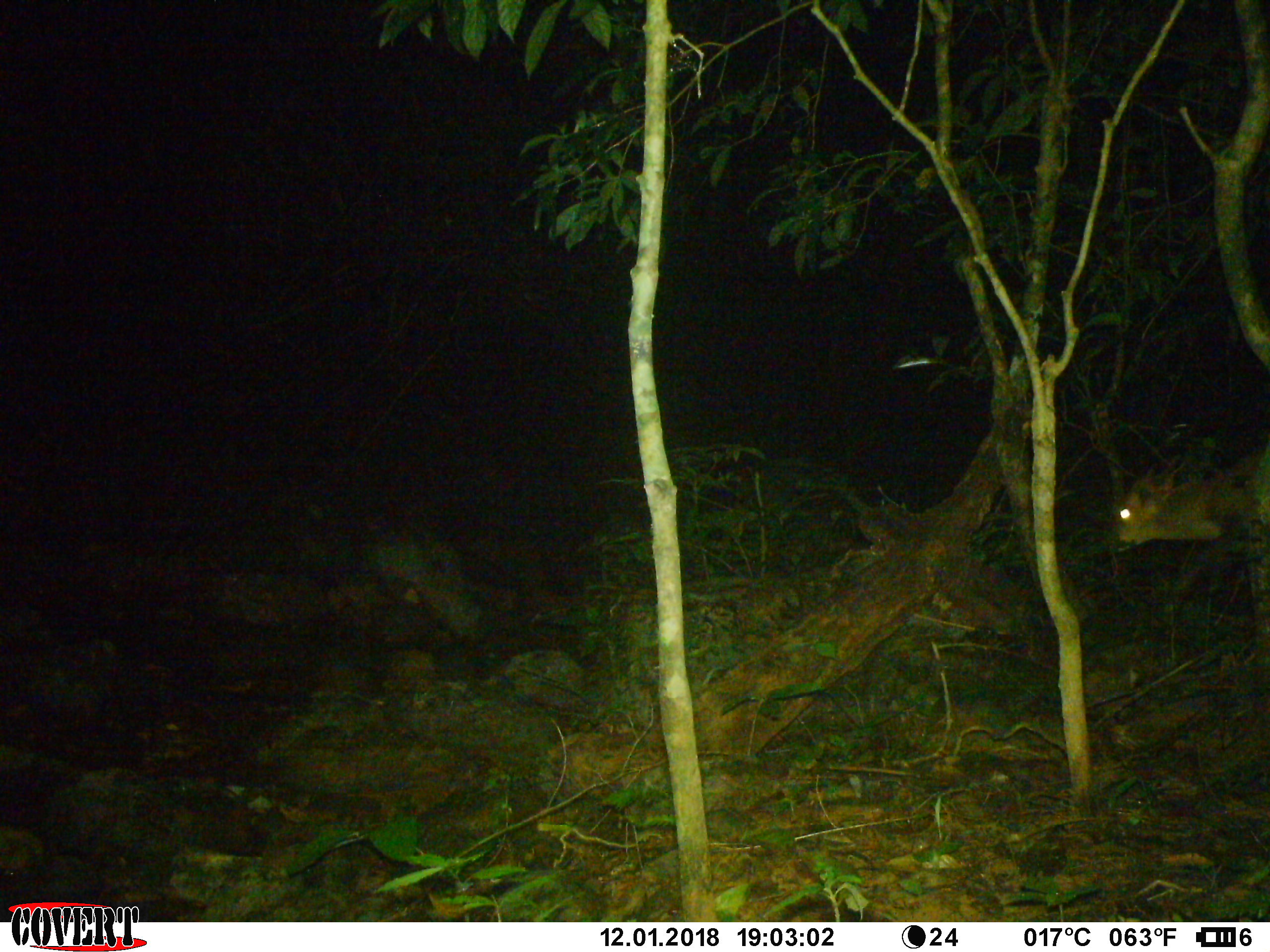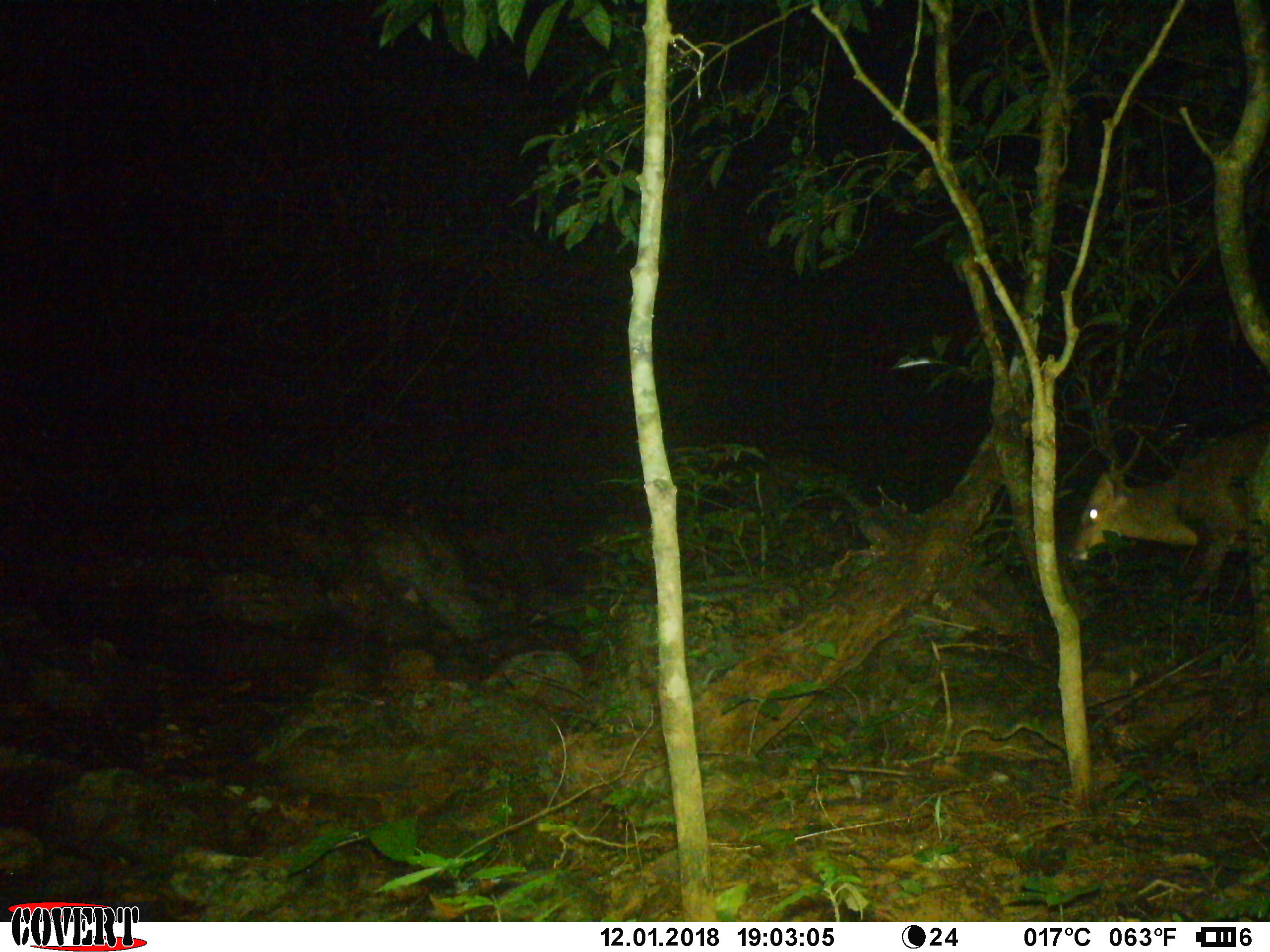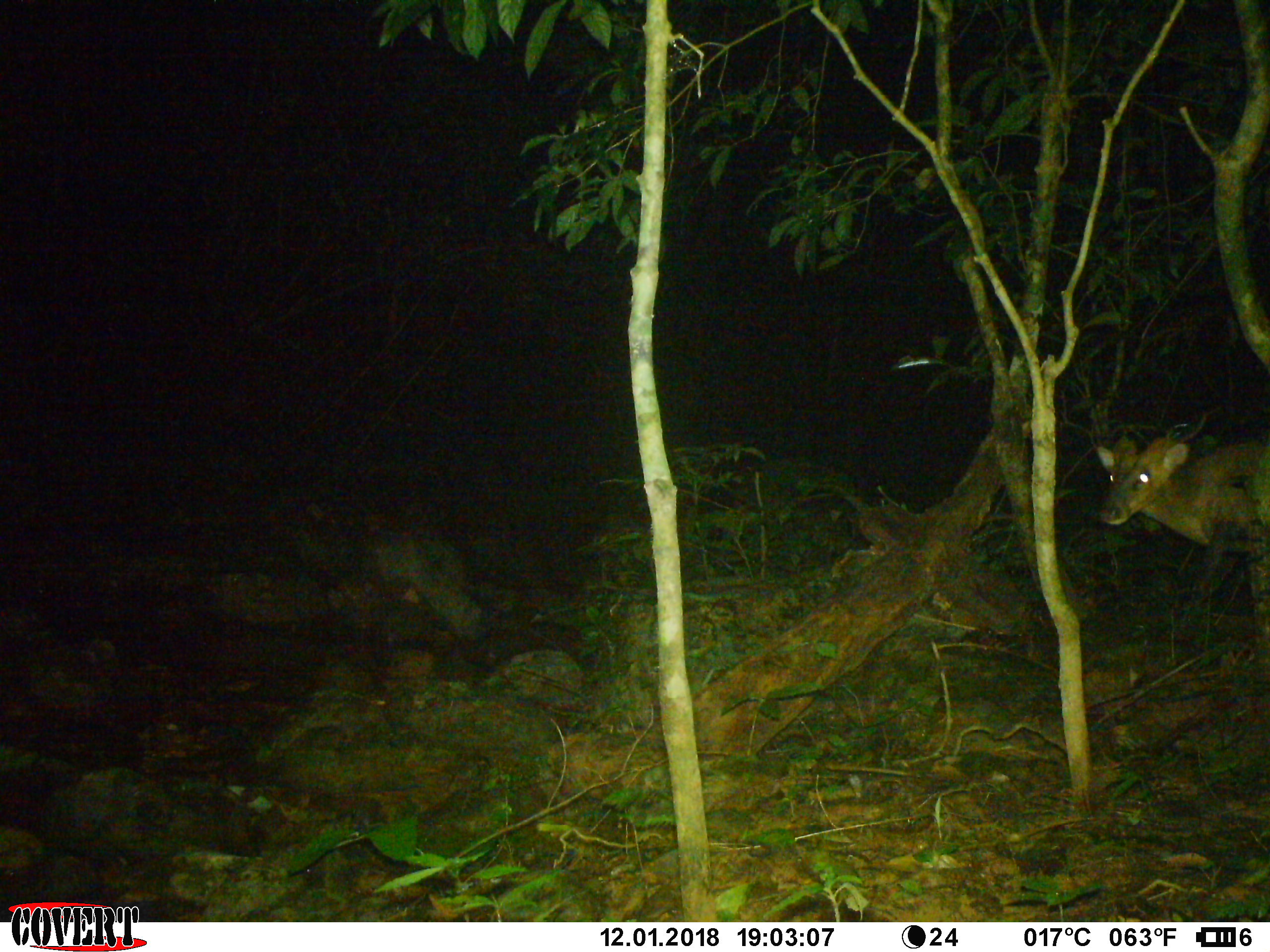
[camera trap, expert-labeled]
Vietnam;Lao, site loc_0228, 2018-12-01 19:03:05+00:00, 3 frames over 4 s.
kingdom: Animalia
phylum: Chordata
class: Mammalia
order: Artiodactyla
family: Cervidae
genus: Muntiacus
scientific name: Muntiacus vuquangensis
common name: large-antlered muntjac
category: large antlered muntjac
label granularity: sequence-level